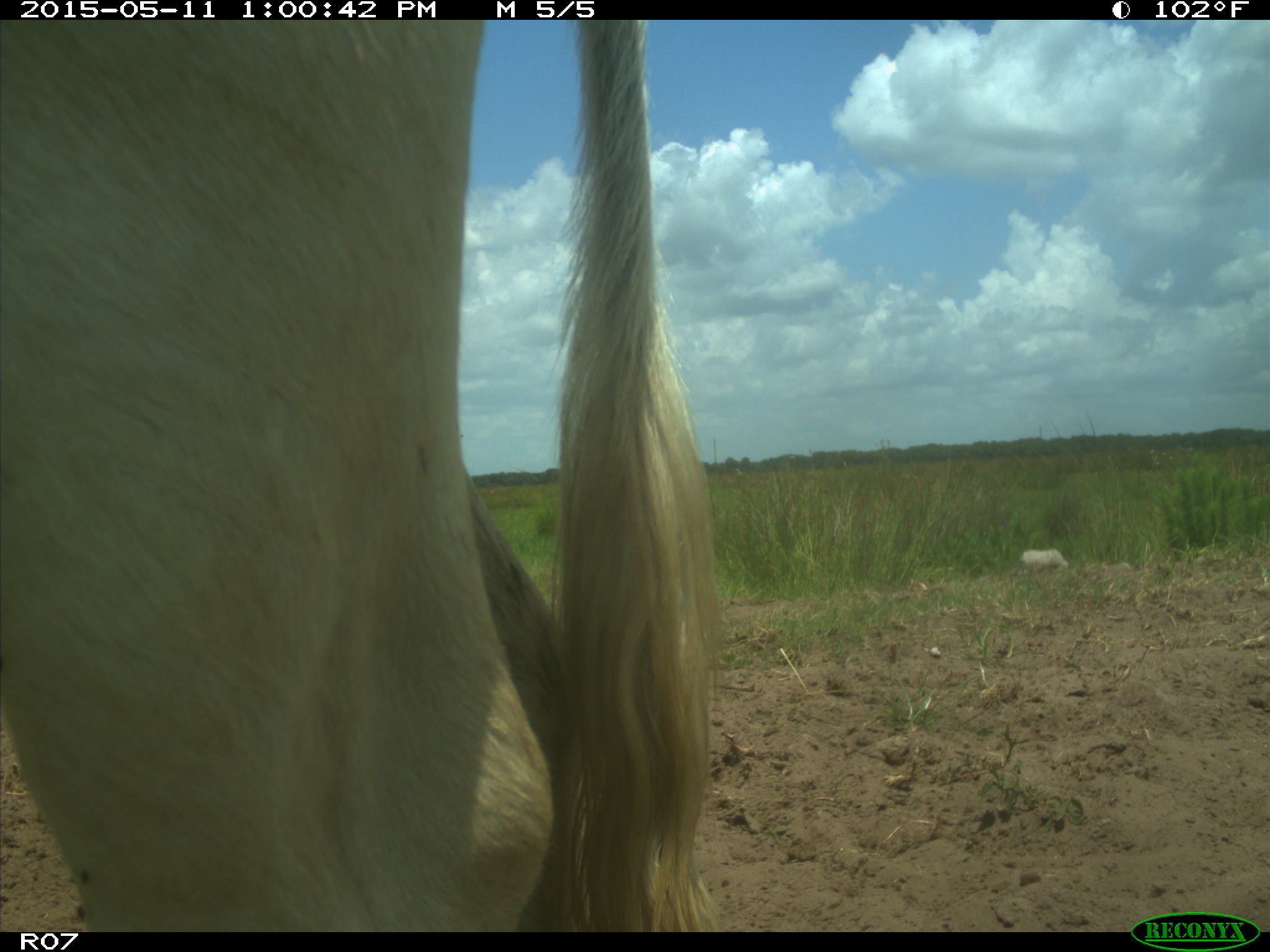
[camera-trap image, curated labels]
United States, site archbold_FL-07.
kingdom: Animalia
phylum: Chordata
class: Mammalia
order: Artiodactyla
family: Bovidae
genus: Bos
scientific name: Bos taurus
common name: domestic cow